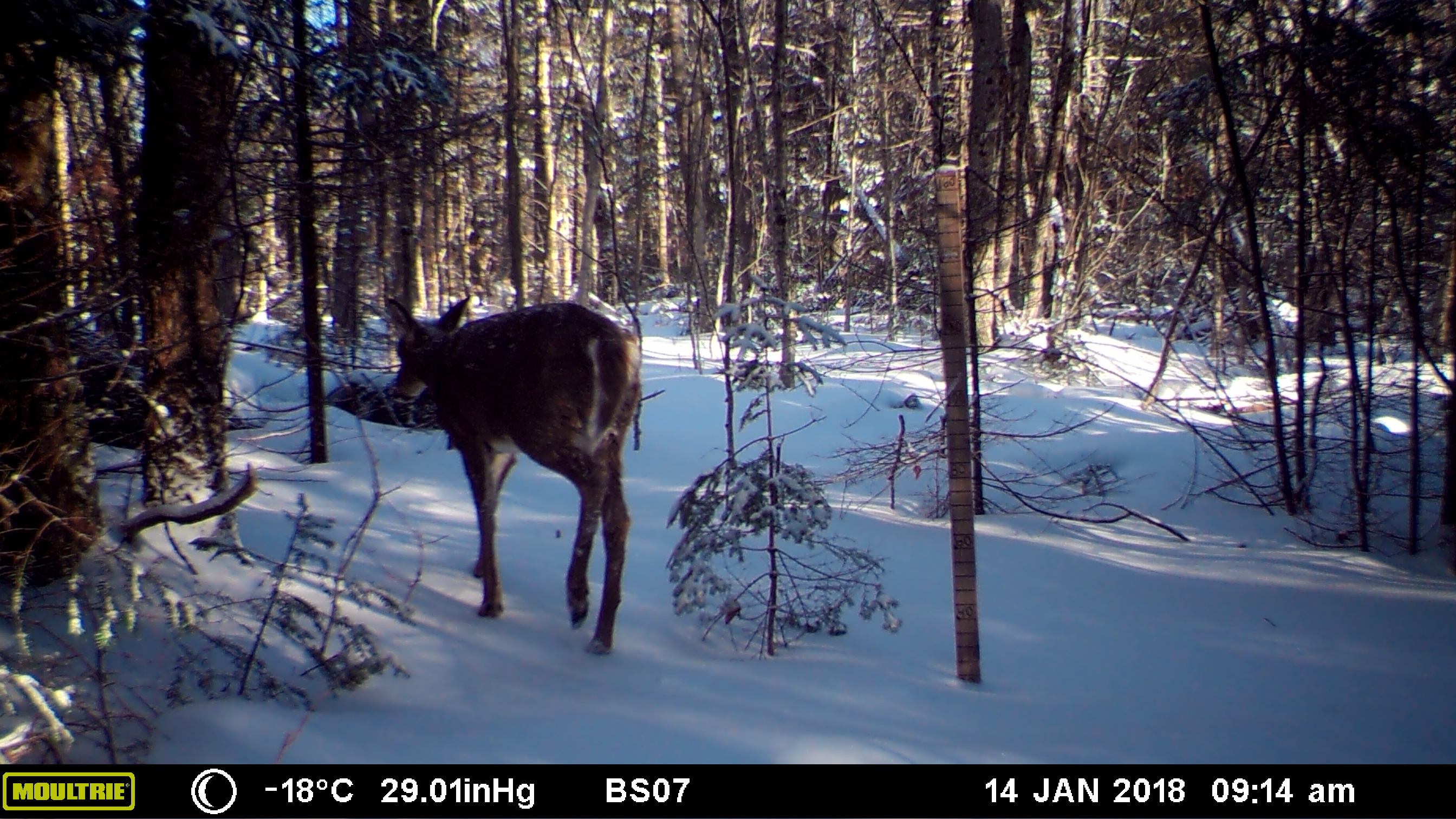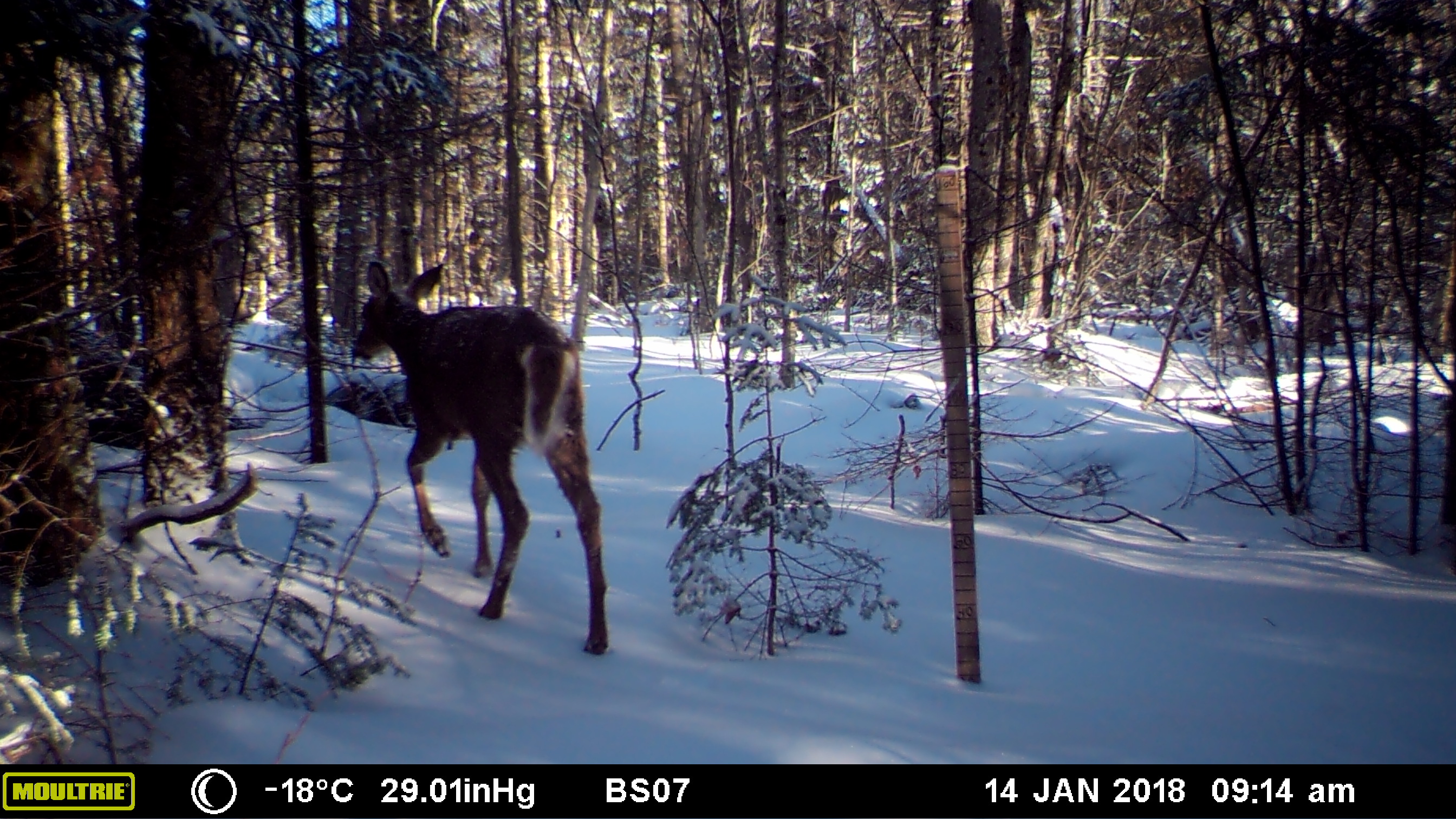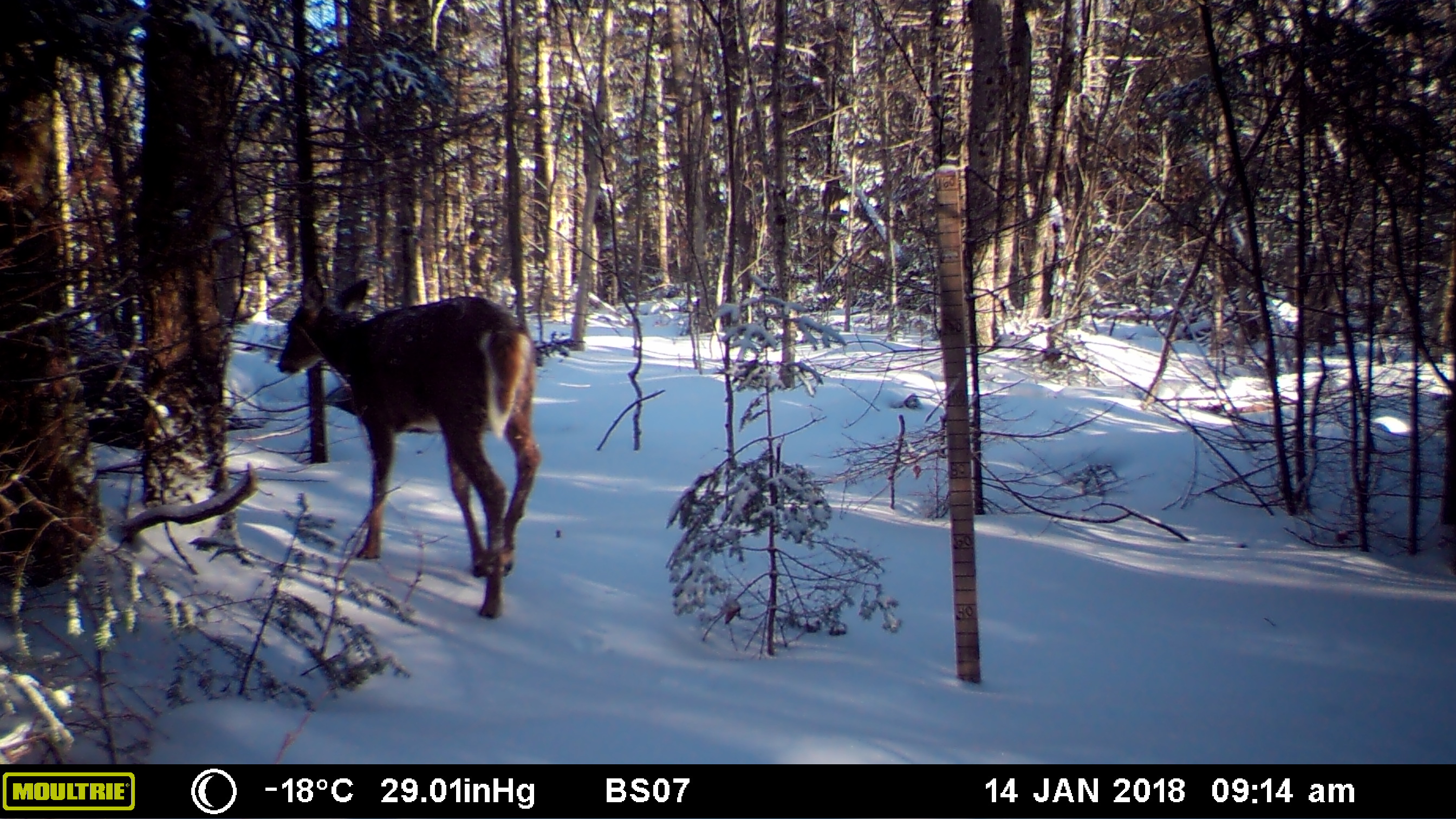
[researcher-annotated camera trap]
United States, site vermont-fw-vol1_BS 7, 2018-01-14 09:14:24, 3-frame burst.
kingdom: Animalia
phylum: Chordata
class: Mammalia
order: Artiodactyla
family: Cervidae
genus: Odocoileus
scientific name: Odocoileus virginianus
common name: white-tailed deer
White-tailed deer (Odocoileus virginianus).